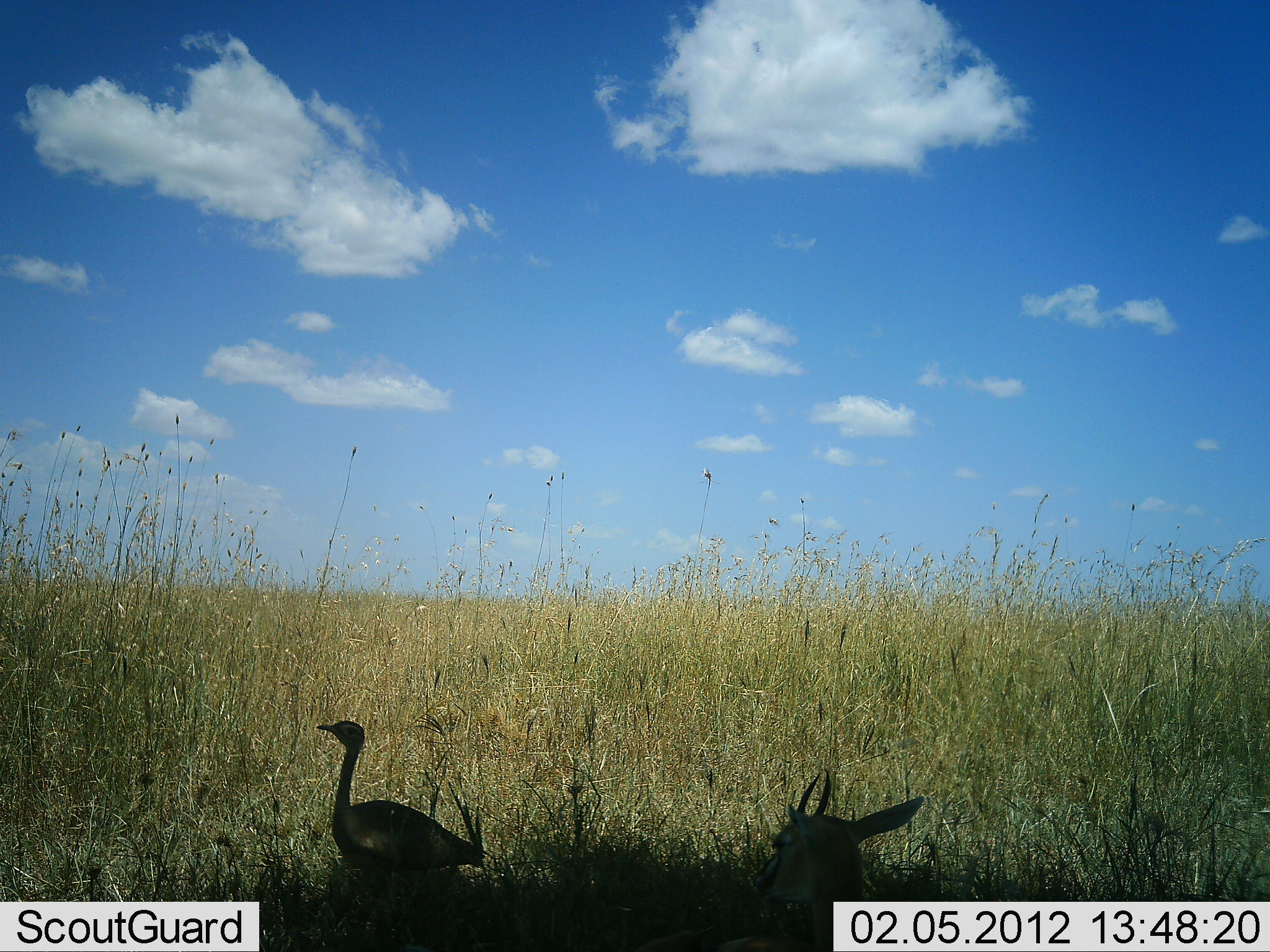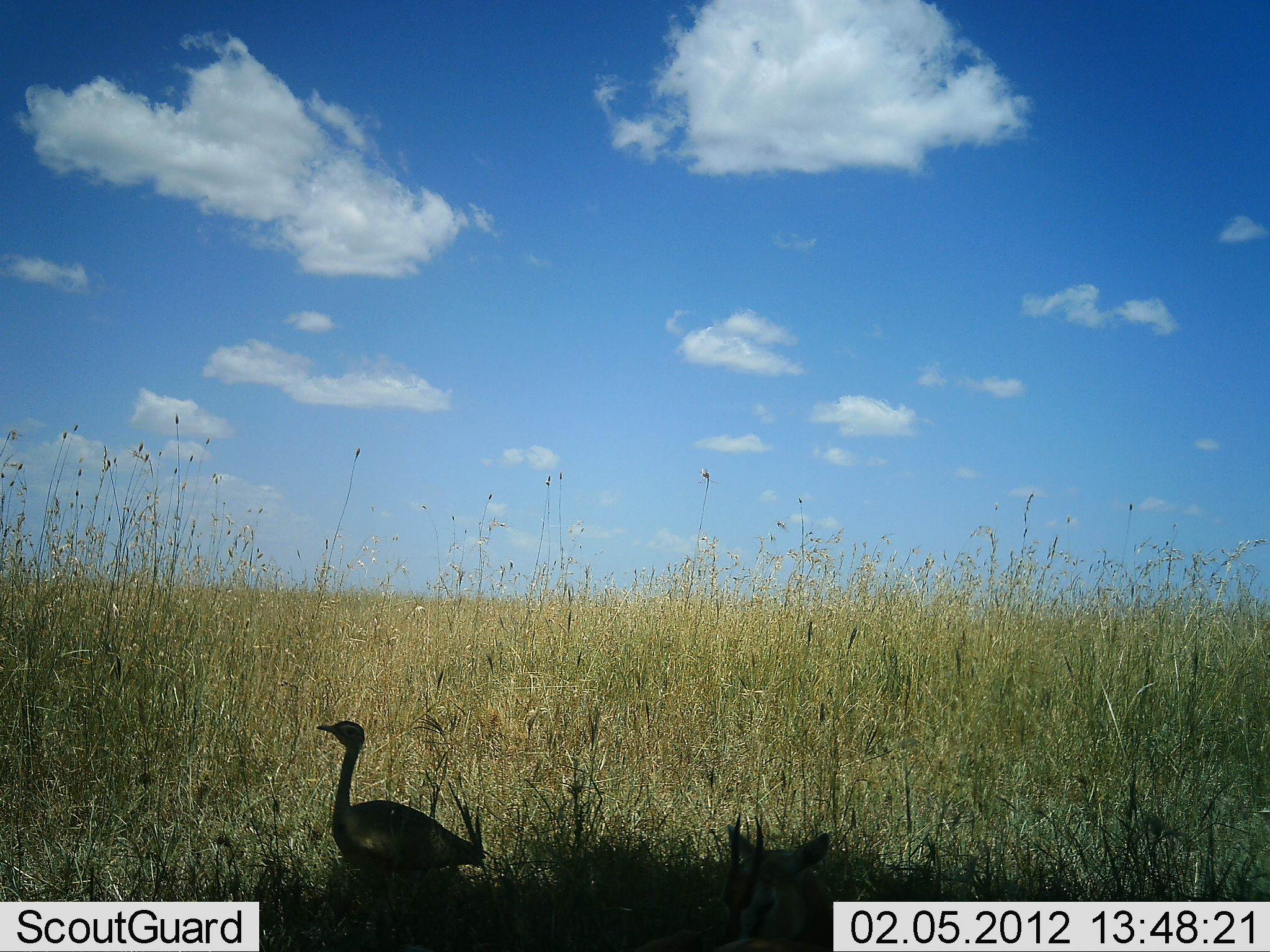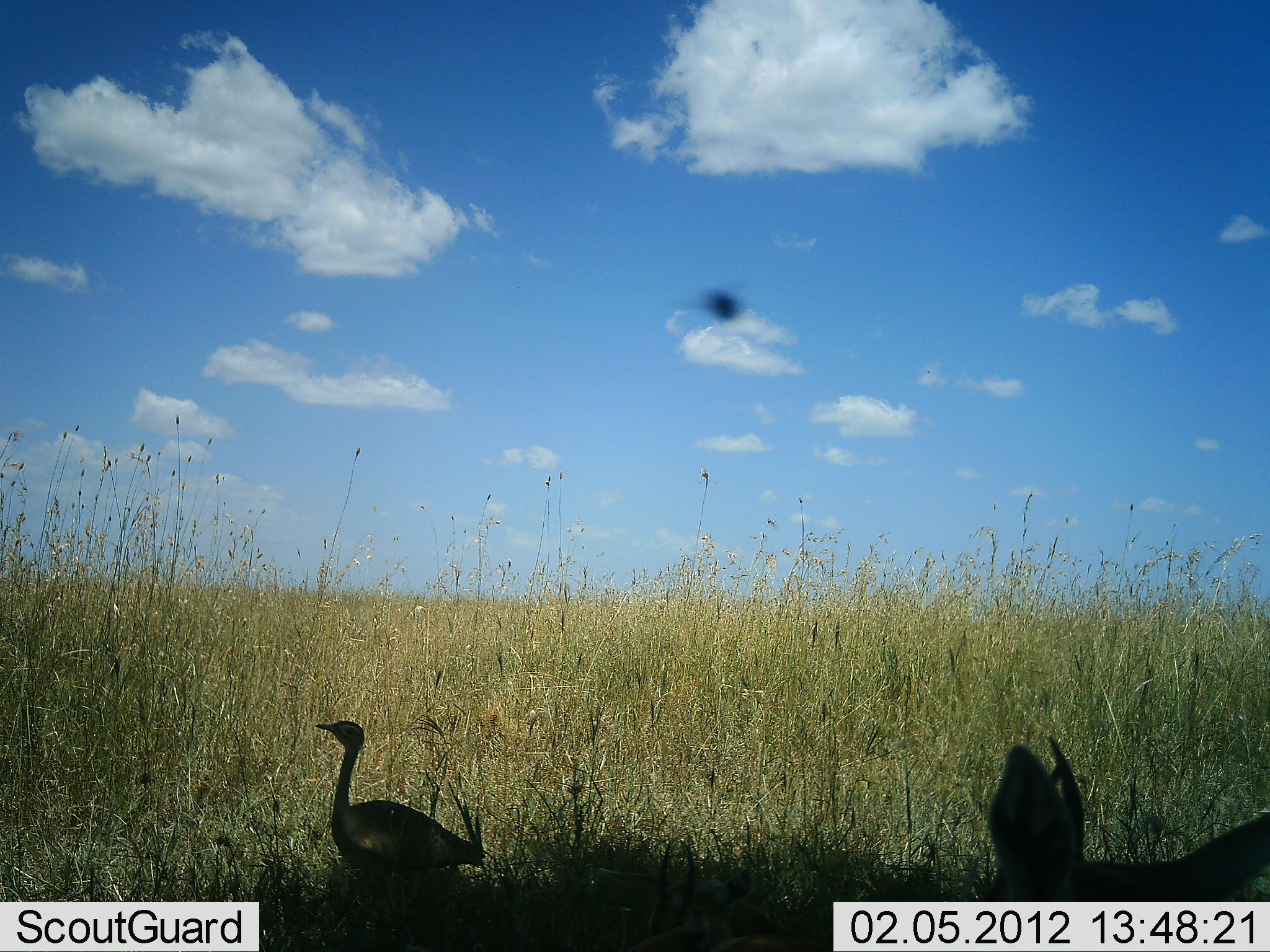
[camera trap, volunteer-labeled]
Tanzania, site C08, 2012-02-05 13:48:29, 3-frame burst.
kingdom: Animalia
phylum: Chordata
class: Mammalia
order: Artiodactyla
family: Bovidae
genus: Eudorcas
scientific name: Eudorcas thomsonii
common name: thomson's gazelle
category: gazellethomsons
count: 1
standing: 8%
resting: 54%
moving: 38%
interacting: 0%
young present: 8%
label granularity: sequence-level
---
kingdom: Animalia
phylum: Chordata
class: Aves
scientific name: Aves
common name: bird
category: otherbird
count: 1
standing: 93%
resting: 7%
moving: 7%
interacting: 0%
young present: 0%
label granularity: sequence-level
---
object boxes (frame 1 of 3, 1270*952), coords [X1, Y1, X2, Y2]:
animal: [629, 768, 927, 951]; [314, 720, 487, 894]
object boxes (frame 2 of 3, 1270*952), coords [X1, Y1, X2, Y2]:
animal: [314, 718, 489, 904]; [624, 812, 839, 952]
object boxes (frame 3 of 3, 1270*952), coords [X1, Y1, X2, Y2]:
animal: [312, 720, 488, 894]; [624, 839, 833, 952]